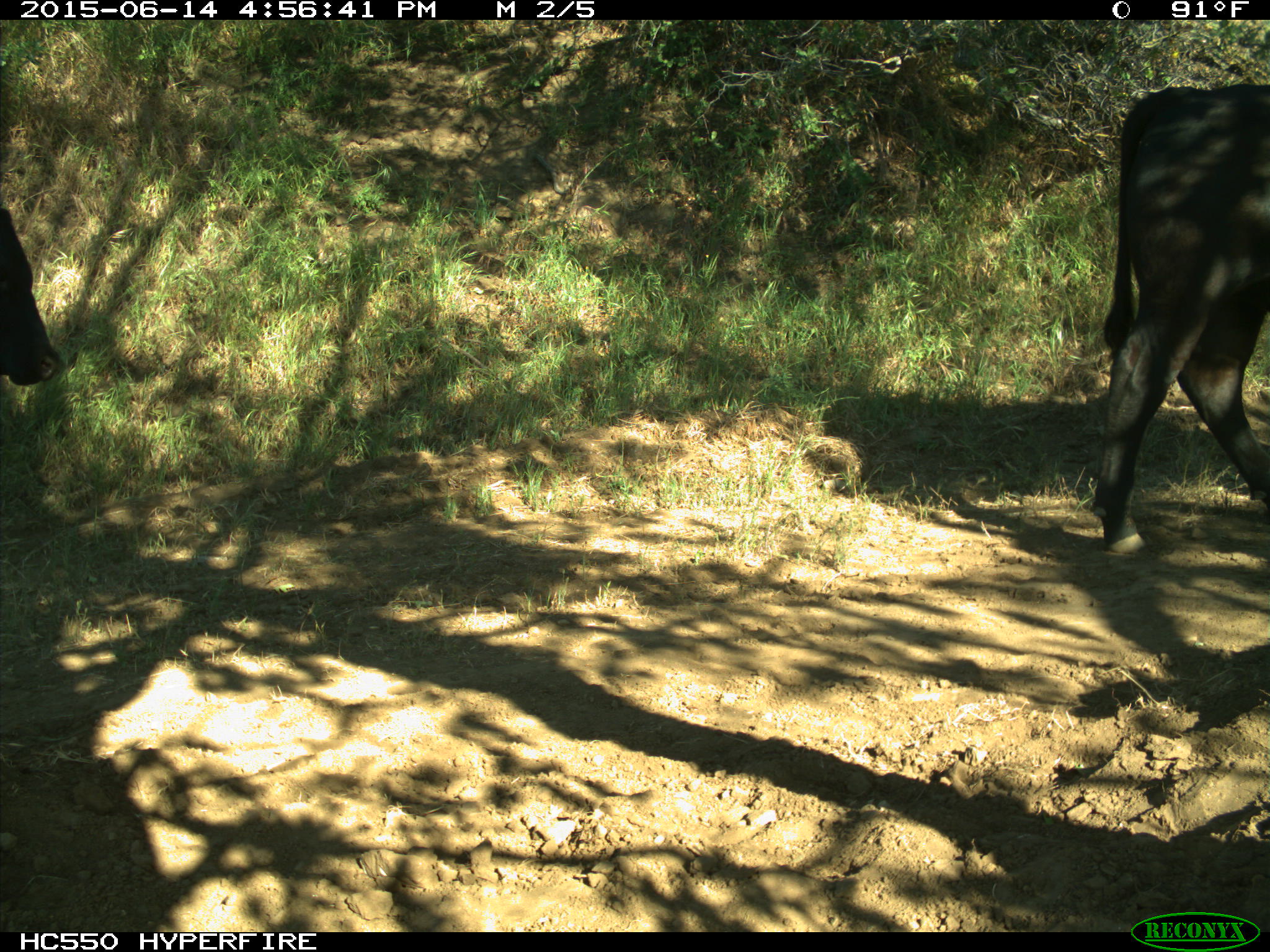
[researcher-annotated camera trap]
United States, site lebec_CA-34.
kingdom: Animalia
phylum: Chordata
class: Mammalia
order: Artiodactyla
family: Bovidae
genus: Bos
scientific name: Bos taurus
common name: domestic cow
Bos taurus (domestic cow).